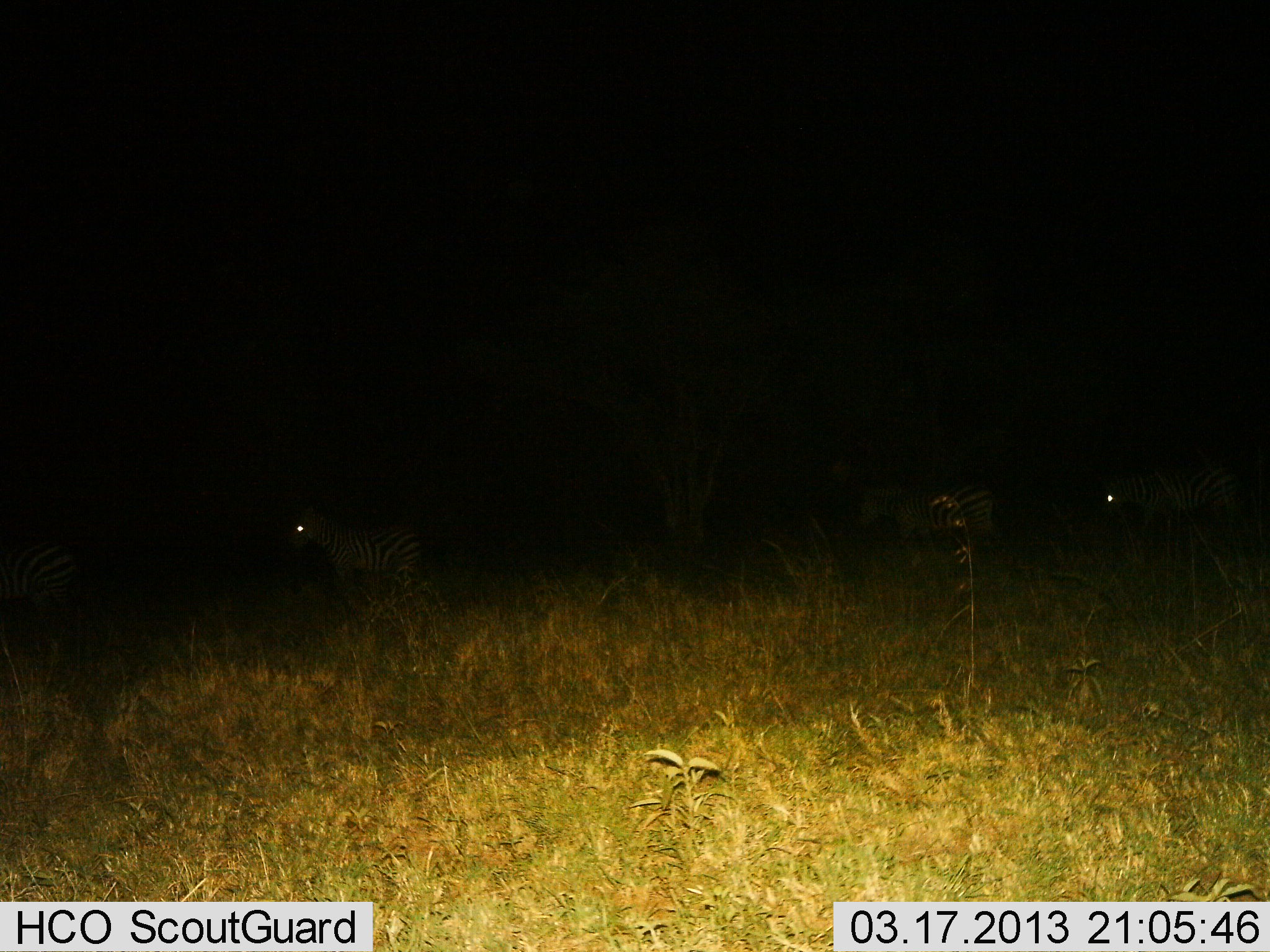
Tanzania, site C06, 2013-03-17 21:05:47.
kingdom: Animalia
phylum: Chordata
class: Mammalia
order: Perissodactyla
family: Equidae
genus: Equus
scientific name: Equus quagga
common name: plains zebra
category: zebra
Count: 4.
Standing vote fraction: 42%.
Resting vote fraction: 0%.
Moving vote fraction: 62%.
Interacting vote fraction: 0%.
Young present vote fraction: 0%.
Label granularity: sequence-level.